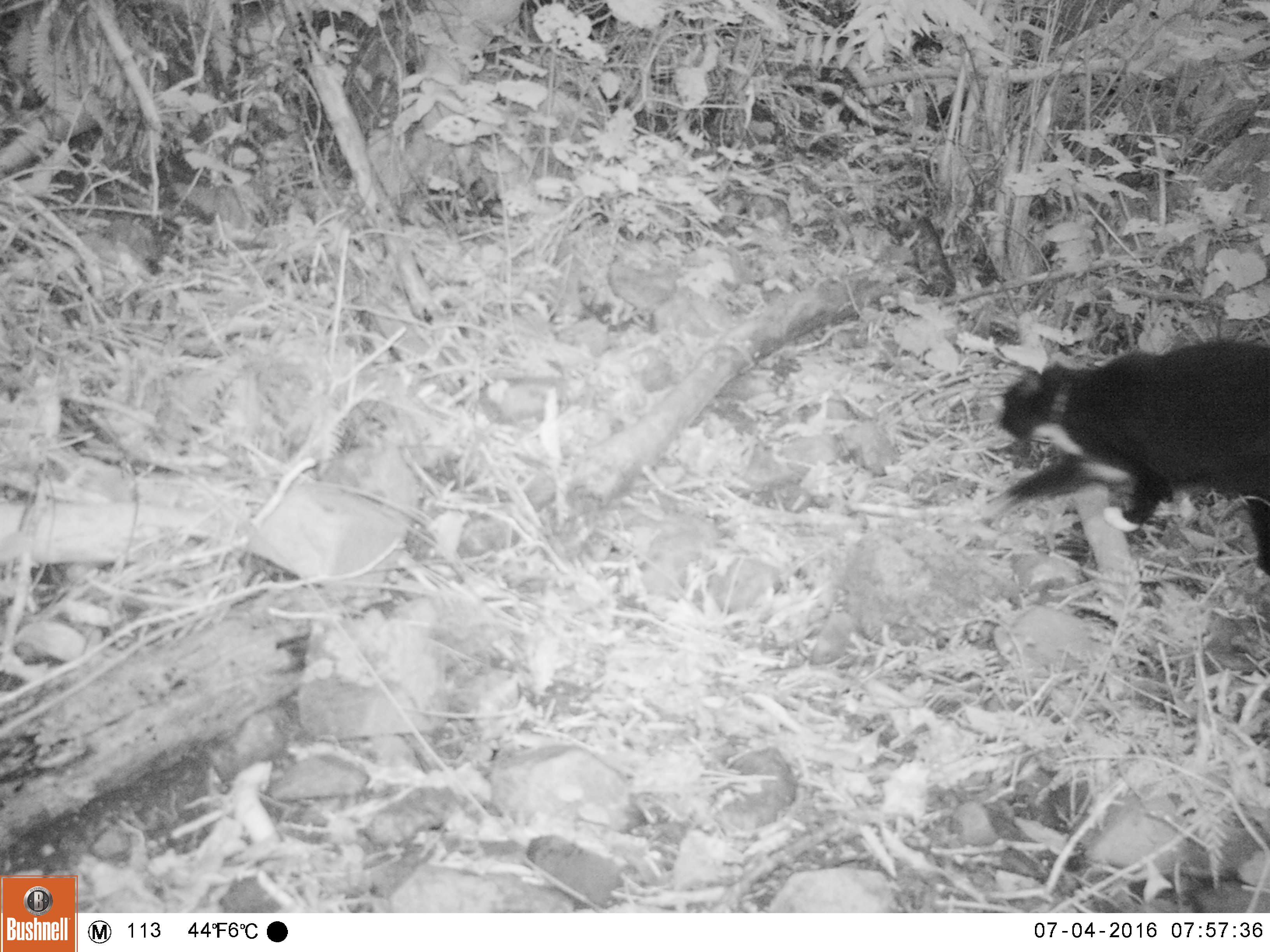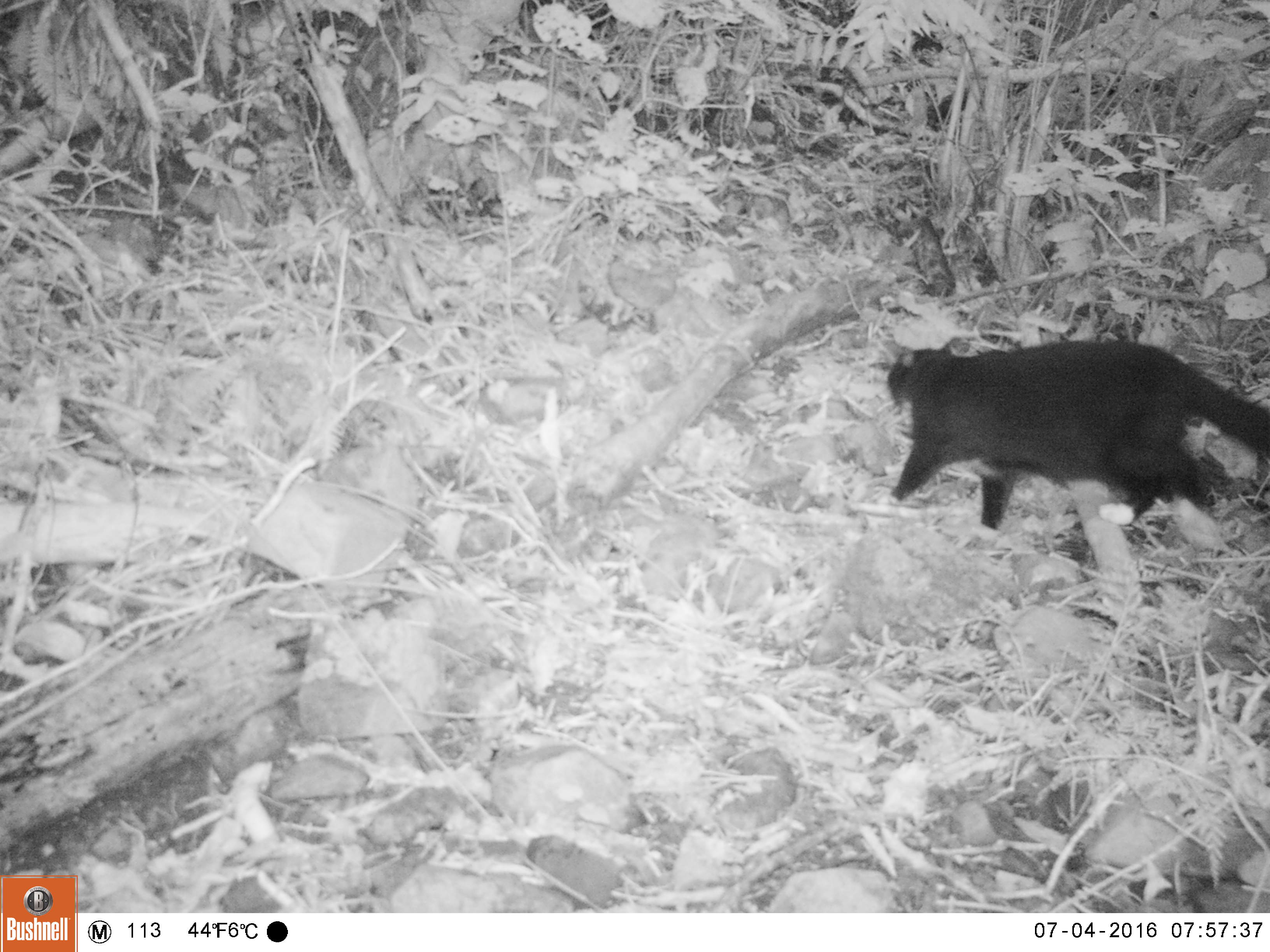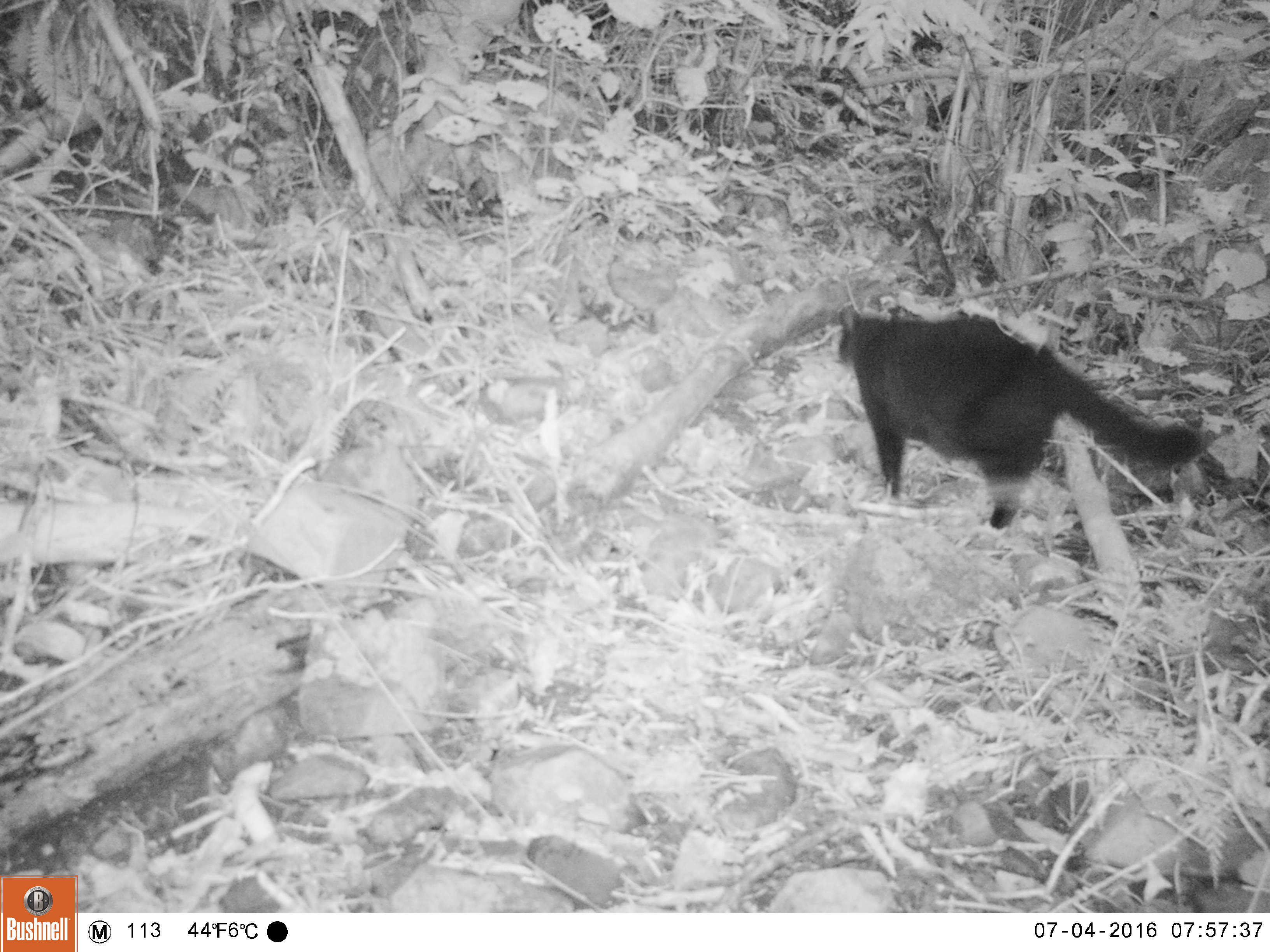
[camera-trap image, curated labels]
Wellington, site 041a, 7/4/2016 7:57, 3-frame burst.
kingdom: Animalia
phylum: Chordata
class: Mammalia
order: Carnivora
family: Felidae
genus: Felis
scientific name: Felis catus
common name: cat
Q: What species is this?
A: Cat (Felis catus).